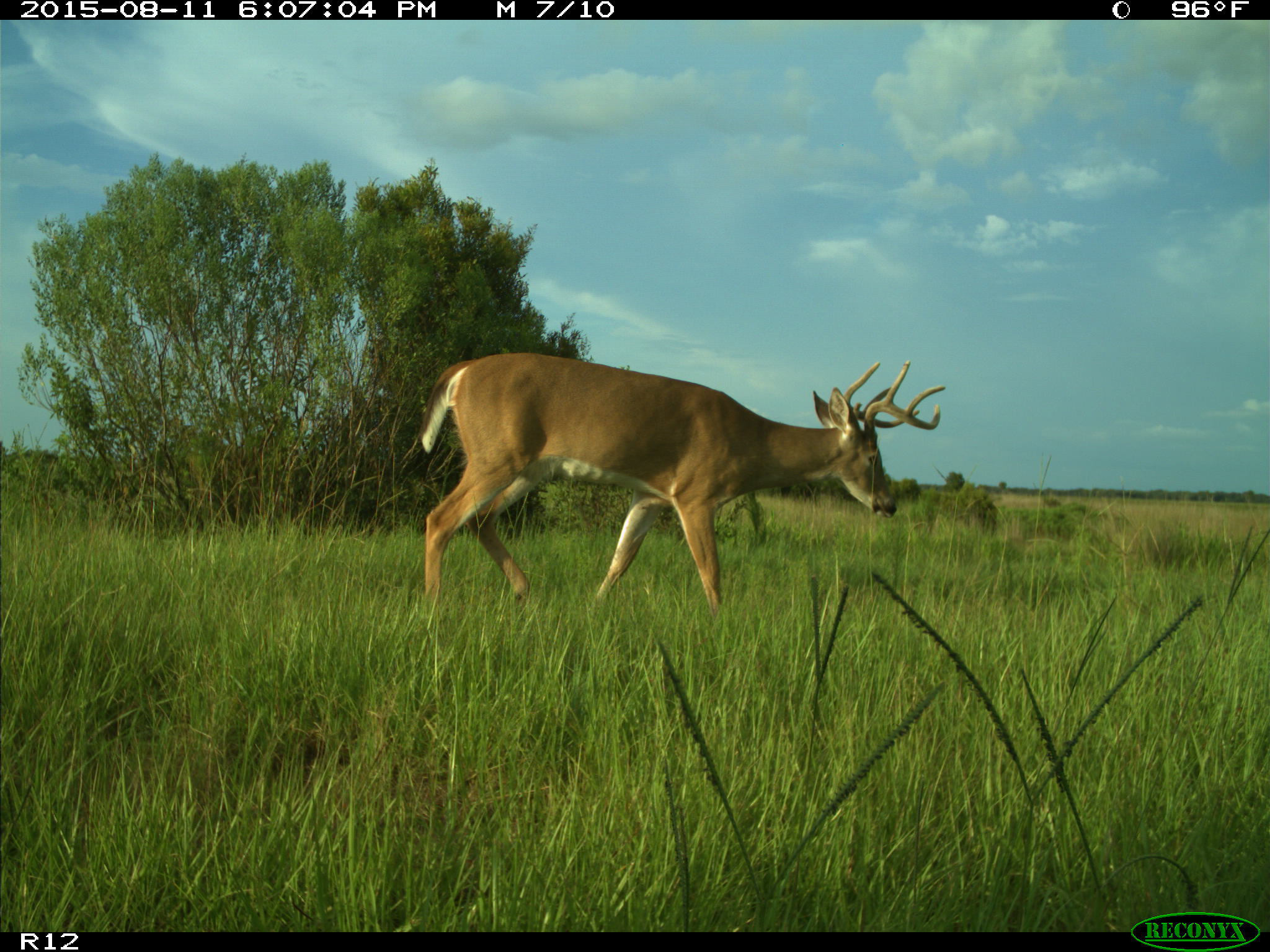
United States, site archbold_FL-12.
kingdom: Animalia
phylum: Chordata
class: Mammalia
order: Artiodactyla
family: Cervidae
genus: Odocoileus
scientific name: Odocoileus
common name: deer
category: unidentified deer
Unidentified deer (deer) (Odocoileus).